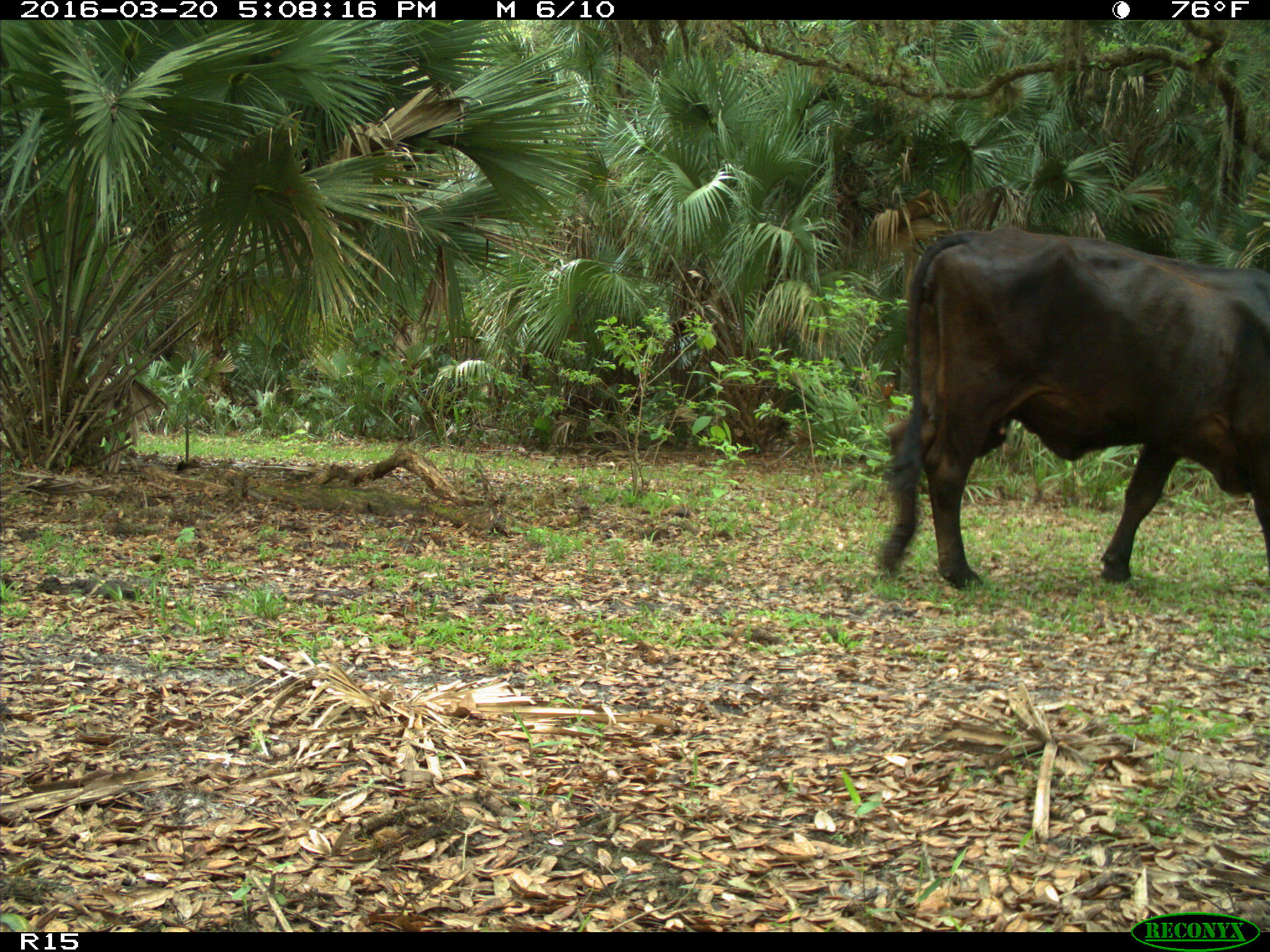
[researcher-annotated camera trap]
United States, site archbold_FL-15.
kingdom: Animalia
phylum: Chordata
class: Mammalia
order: Artiodactyla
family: Bovidae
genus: Bos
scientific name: Bos taurus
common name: domestic cow